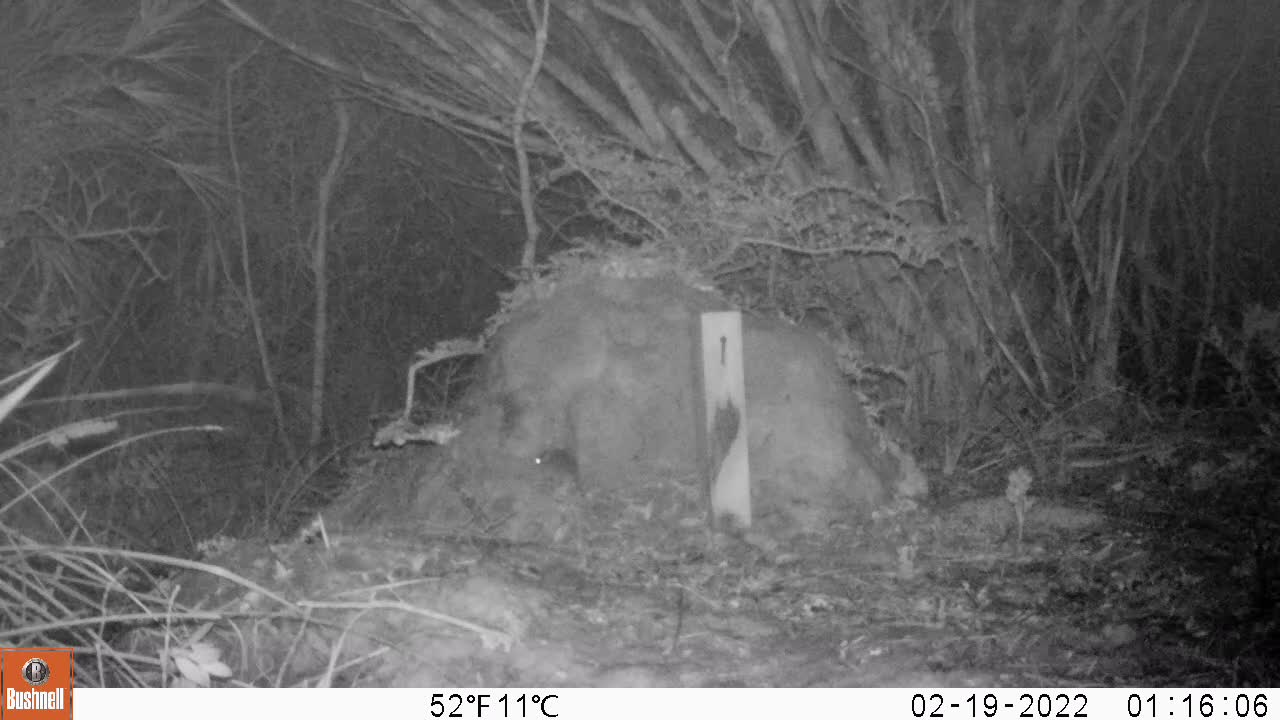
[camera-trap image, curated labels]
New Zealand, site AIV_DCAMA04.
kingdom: Animalia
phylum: Chordata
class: Mammalia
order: Rodentia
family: Muridae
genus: Mus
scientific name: Mus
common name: mouse